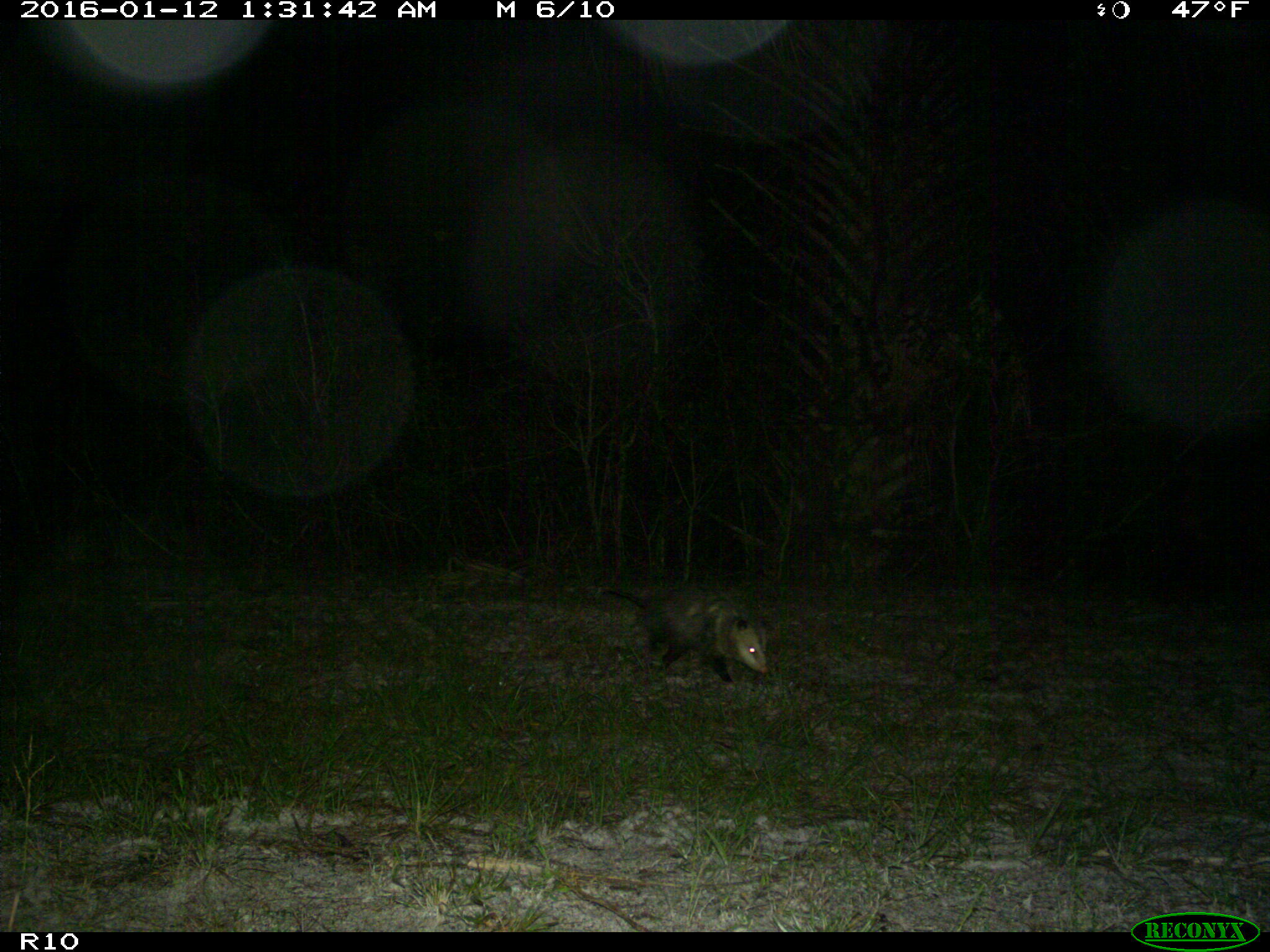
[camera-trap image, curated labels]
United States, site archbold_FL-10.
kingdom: Animalia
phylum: Chordata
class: Mammalia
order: Didelphimorphia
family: Didelphidae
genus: Didelphis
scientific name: Didelphis virginiana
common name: virginia opossum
Didelphis virginiana (virginia opossum).